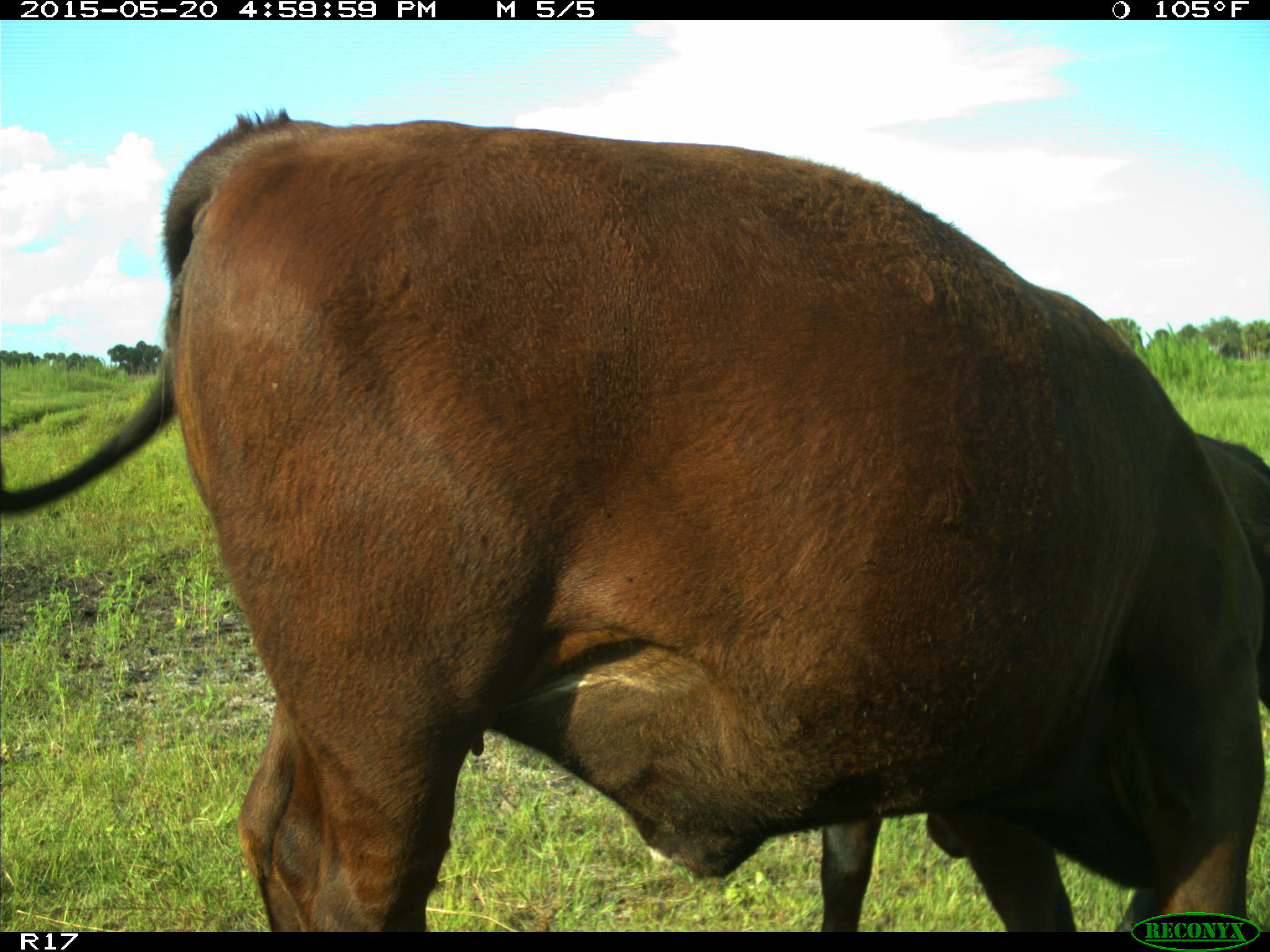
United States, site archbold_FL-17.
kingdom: Animalia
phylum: Chordata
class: Mammalia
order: Artiodactyla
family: Bovidae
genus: Bos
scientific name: Bos taurus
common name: domestic cow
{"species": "Bos taurus (domestic cow)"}